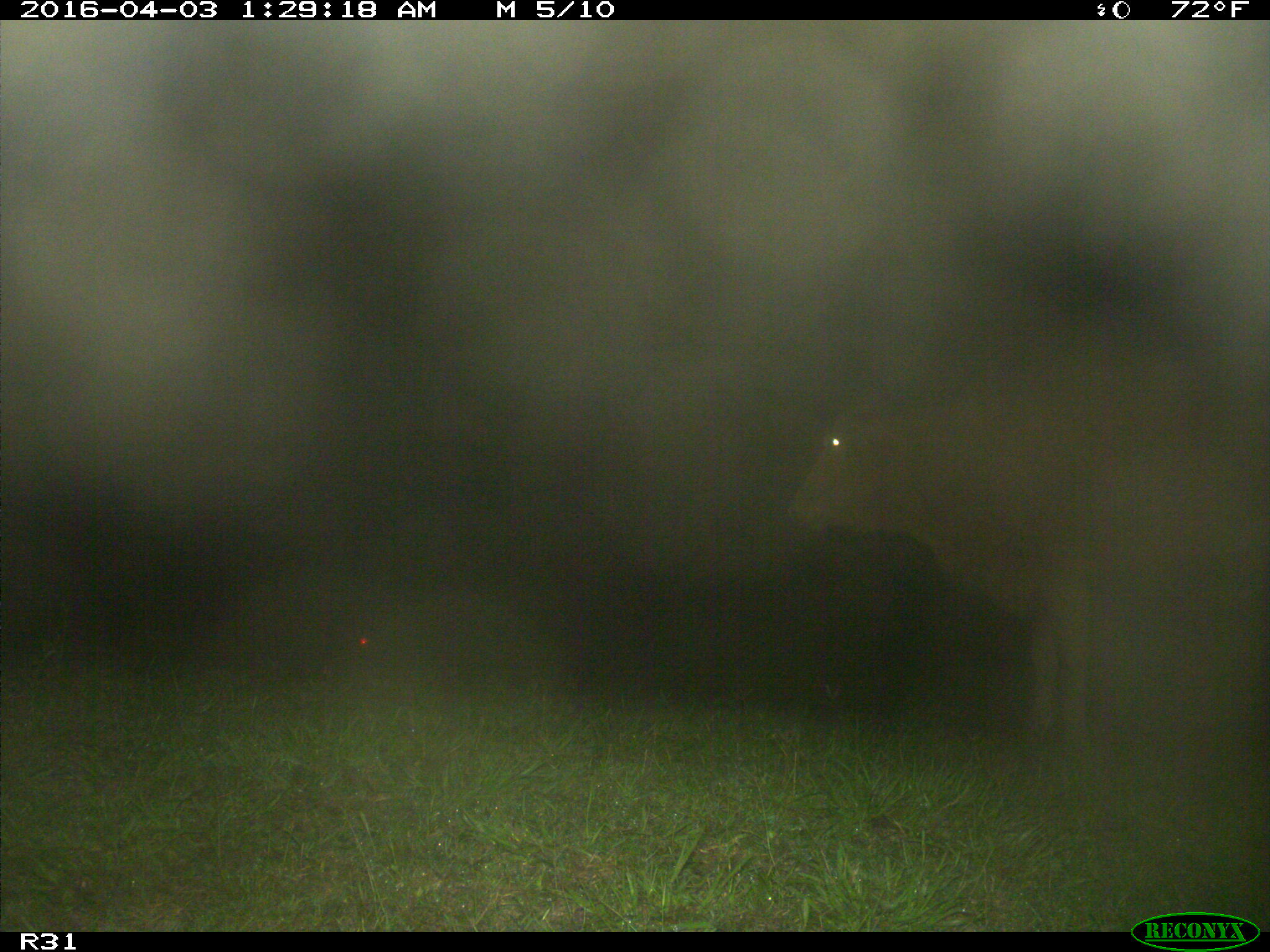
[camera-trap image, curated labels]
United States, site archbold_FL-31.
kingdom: Animalia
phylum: Chordata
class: Mammalia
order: Artiodactyla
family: Bovidae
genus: Bos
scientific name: Bos taurus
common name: domestic cow